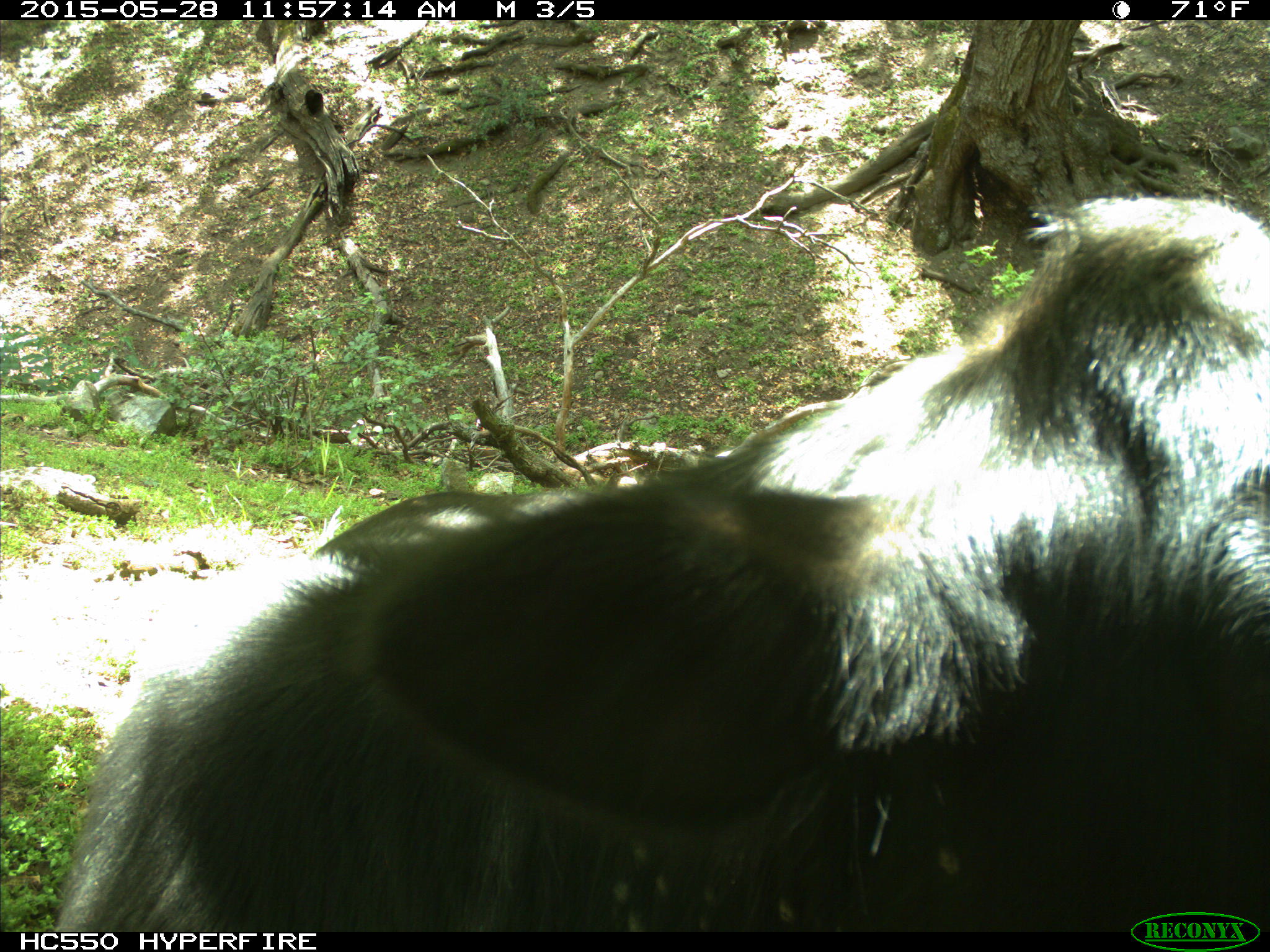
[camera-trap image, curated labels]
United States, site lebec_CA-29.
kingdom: Animalia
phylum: Chordata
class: Mammalia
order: Artiodactyla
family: Bovidae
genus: Bos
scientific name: Bos taurus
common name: domestic cow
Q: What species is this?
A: Bos taurus (domestic cow).